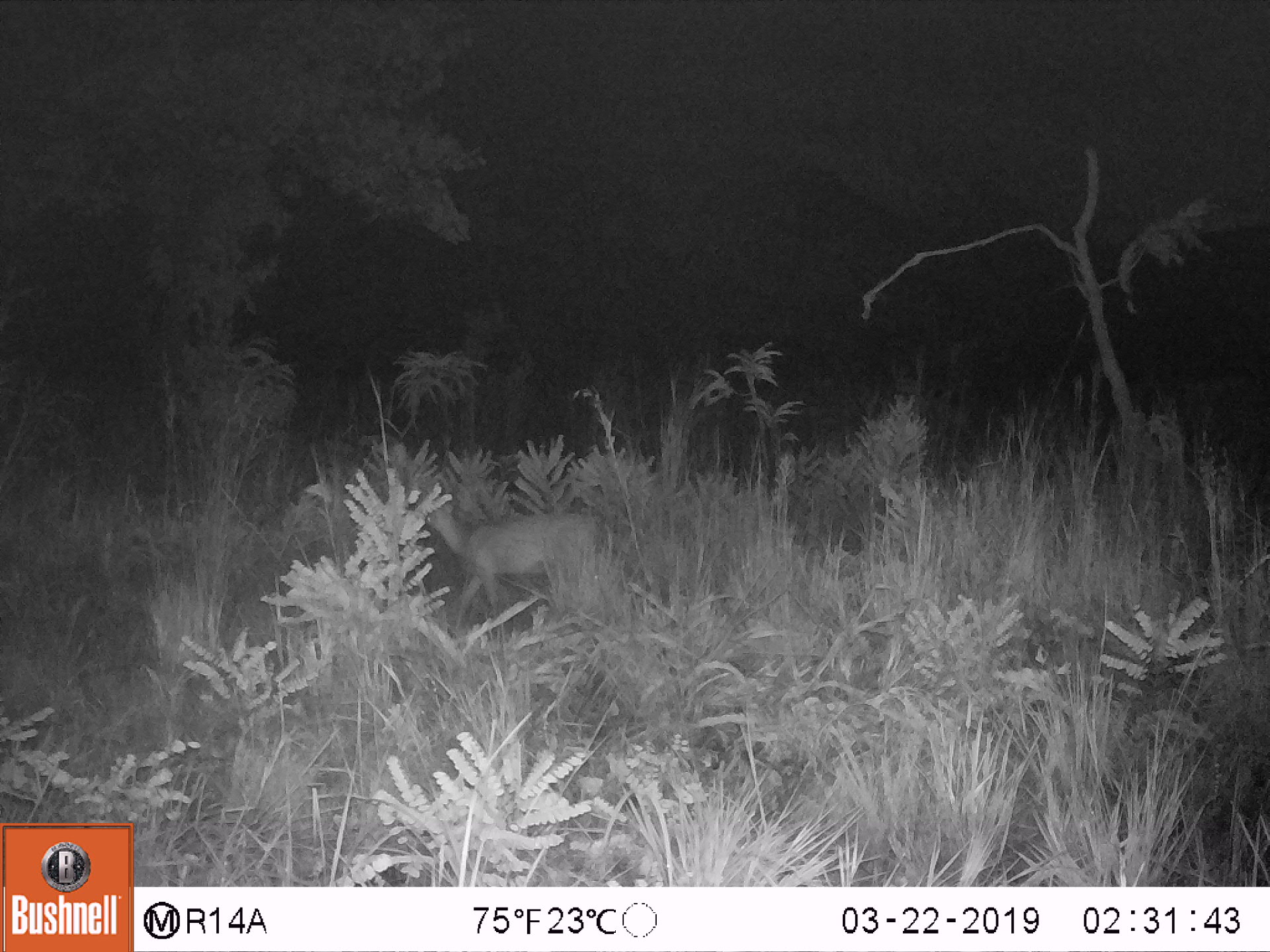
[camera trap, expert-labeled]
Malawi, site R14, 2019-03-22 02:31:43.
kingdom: Animalia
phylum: Chordata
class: Mammalia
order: Artiodactyla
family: Bovidae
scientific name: Antilopinae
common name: small antelope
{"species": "small antelope (Antilopinae)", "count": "1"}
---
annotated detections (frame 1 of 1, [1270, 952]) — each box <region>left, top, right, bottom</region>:
small antelope: <region>405, 490, 615, 640</region>